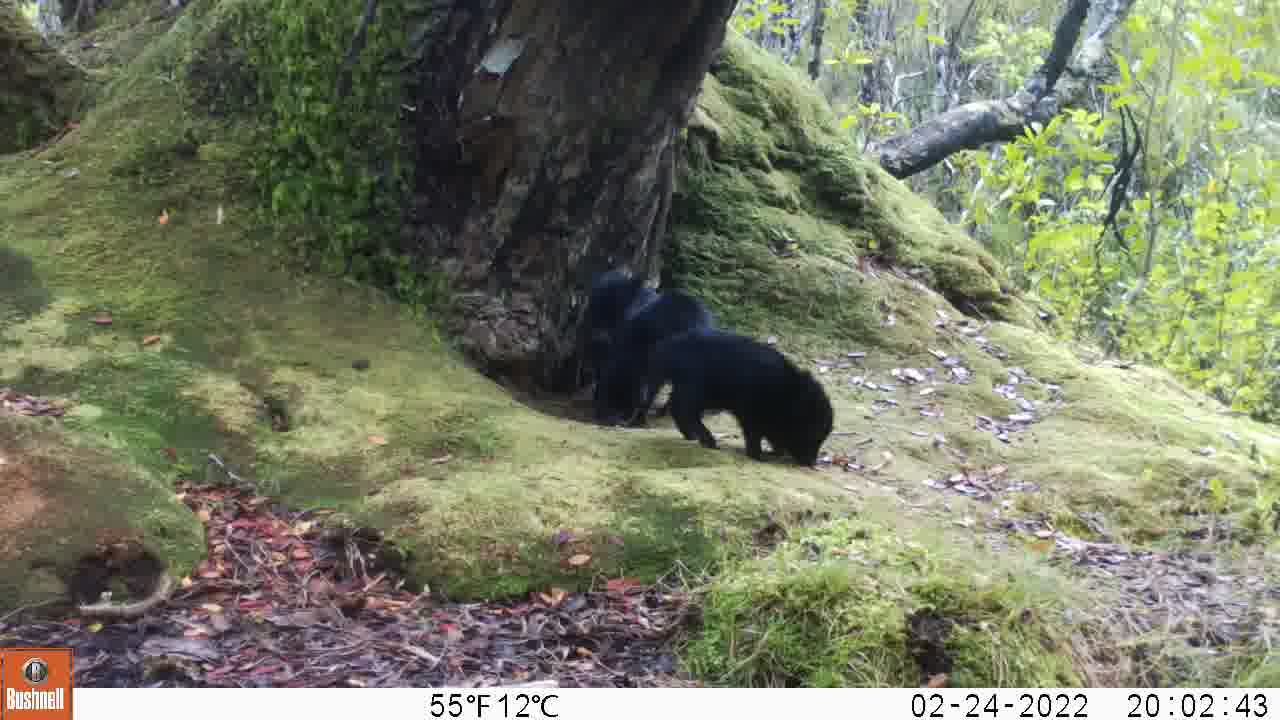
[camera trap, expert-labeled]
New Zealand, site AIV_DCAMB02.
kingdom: Animalia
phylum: Chordata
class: Mammalia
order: Artiodactyla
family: Suidae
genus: Sus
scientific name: Sus scrofa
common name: pig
Pig (Sus scrofa).